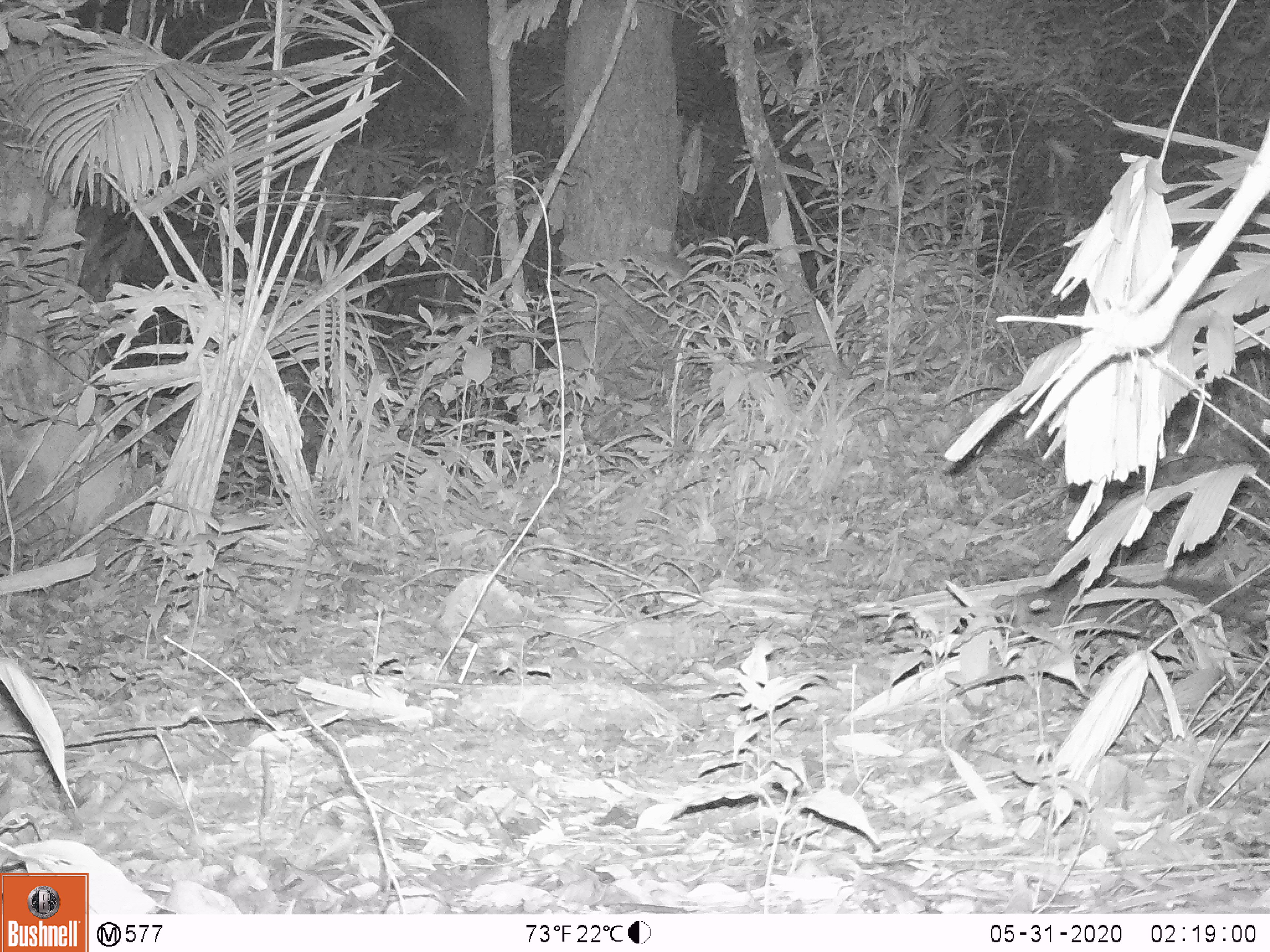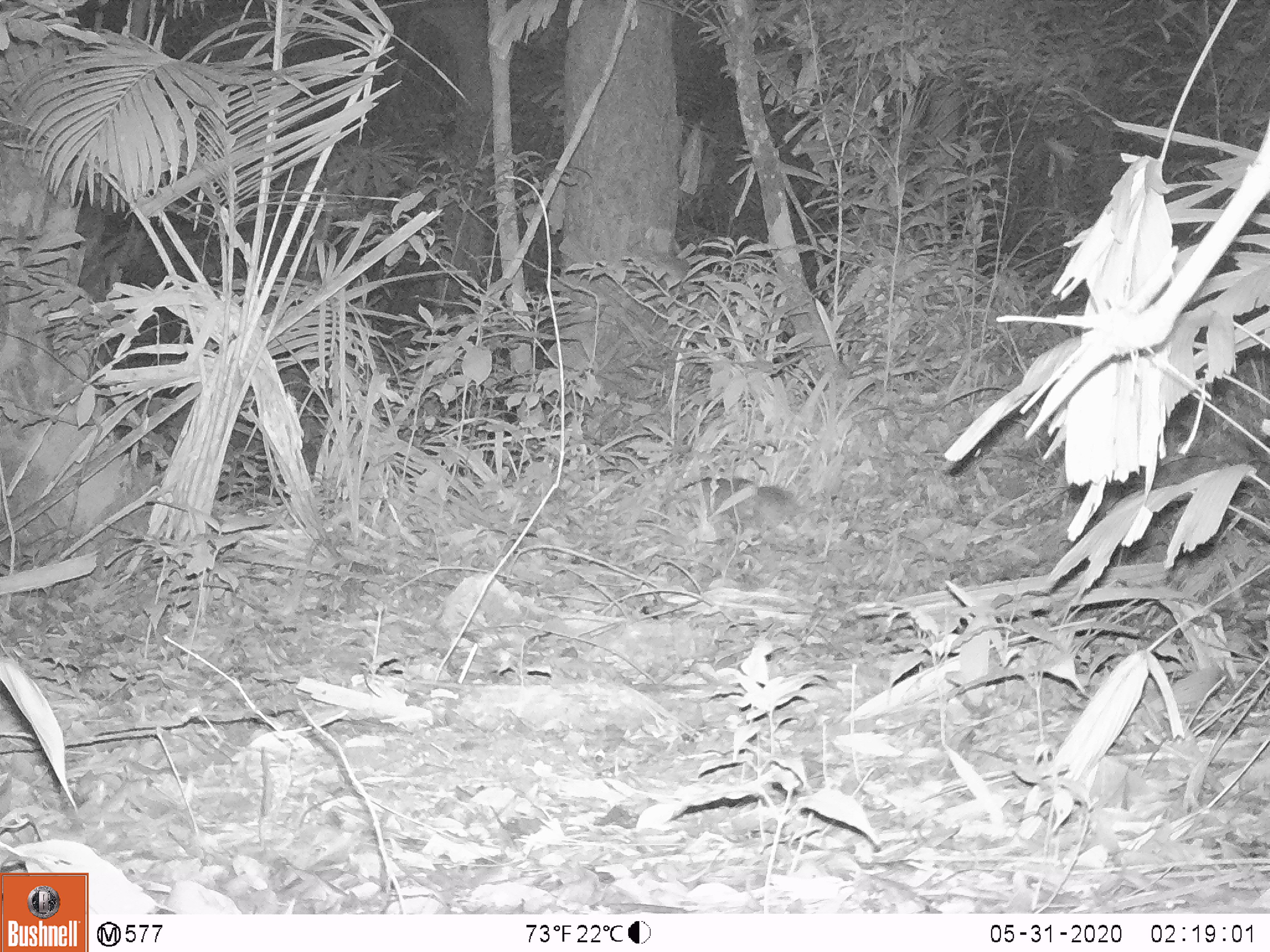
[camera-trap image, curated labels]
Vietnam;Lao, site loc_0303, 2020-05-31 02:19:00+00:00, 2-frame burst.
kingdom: Animalia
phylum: Chordata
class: Mammalia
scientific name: Mammalia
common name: mammal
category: unidentified small mammal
Unidentified small mammal (mammal) (Mammalia). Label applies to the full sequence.